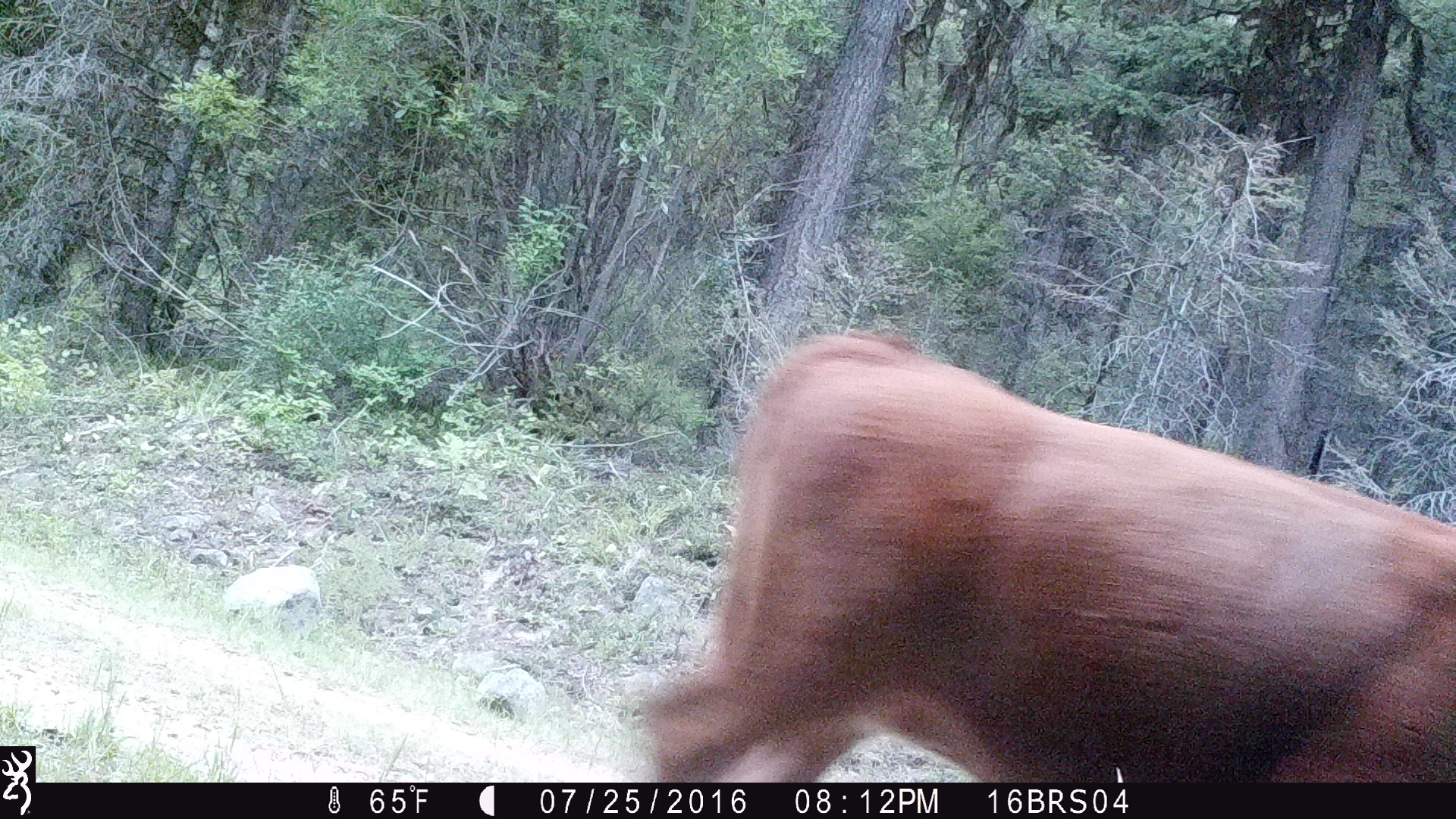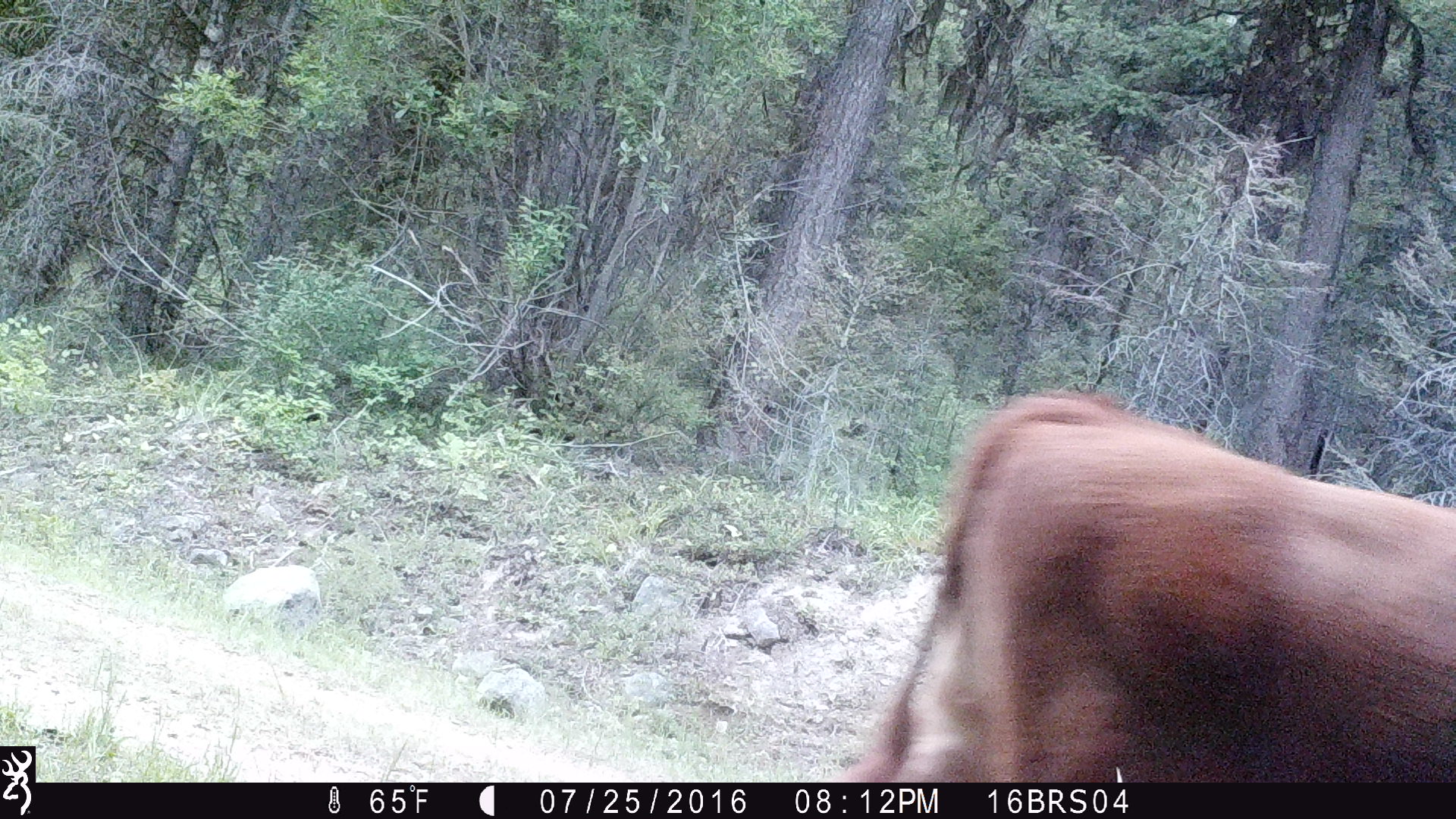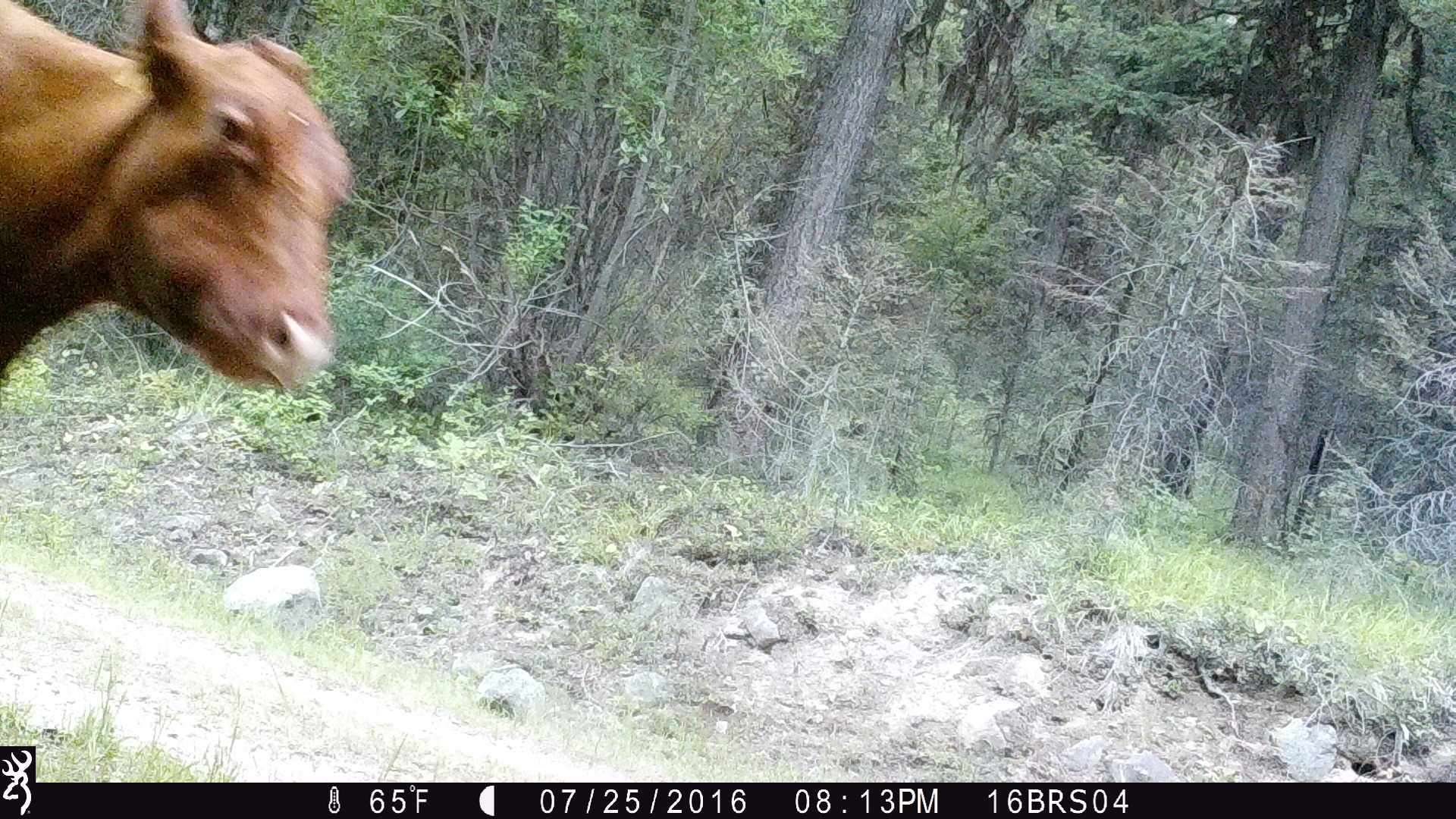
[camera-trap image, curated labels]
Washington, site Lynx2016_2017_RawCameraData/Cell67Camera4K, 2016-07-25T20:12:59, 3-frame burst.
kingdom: Animalia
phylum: Chordata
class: Mammalia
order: Artiodactyla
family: Bovidae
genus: Bos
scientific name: Bos taurus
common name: domestic cattle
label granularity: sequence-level